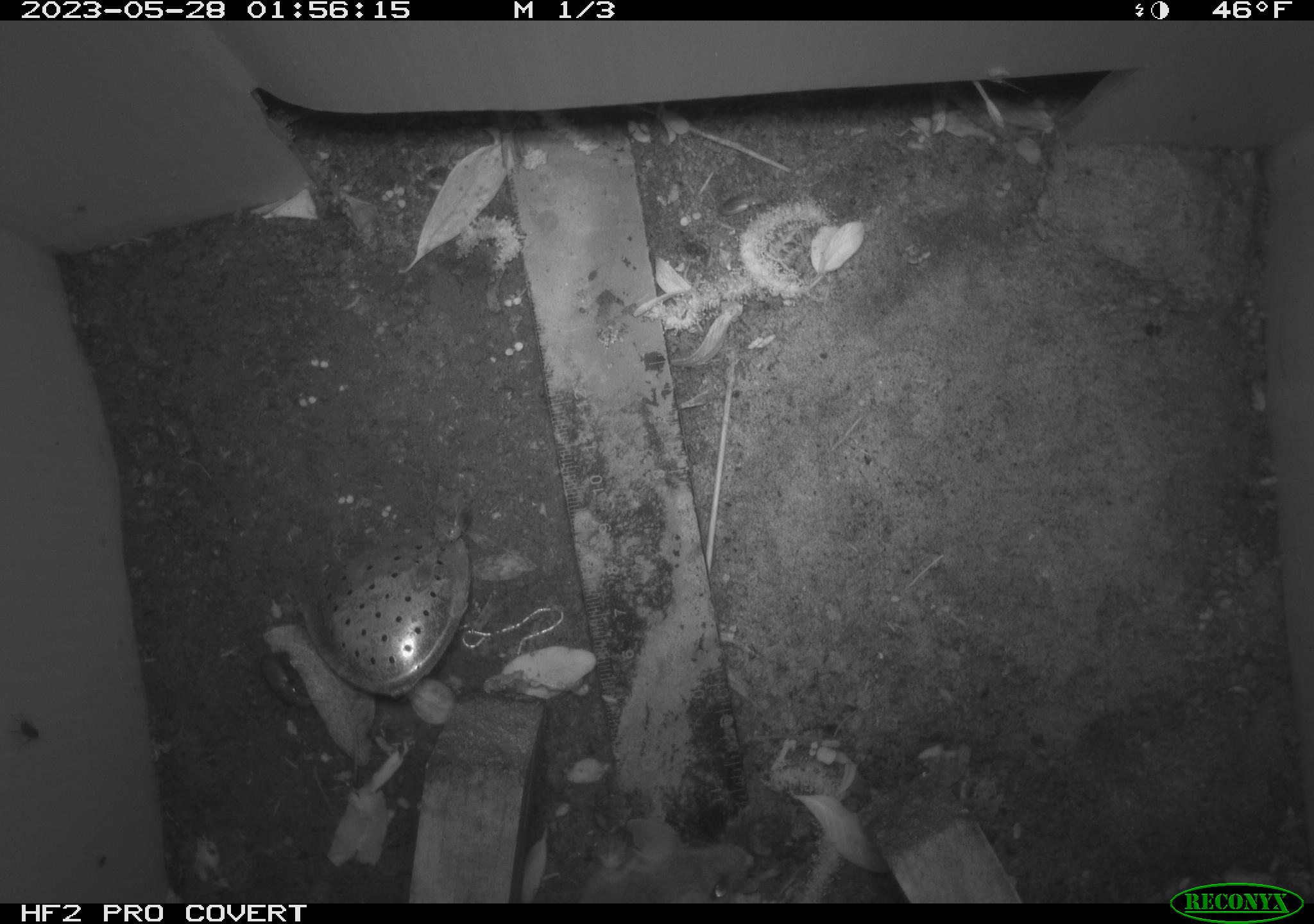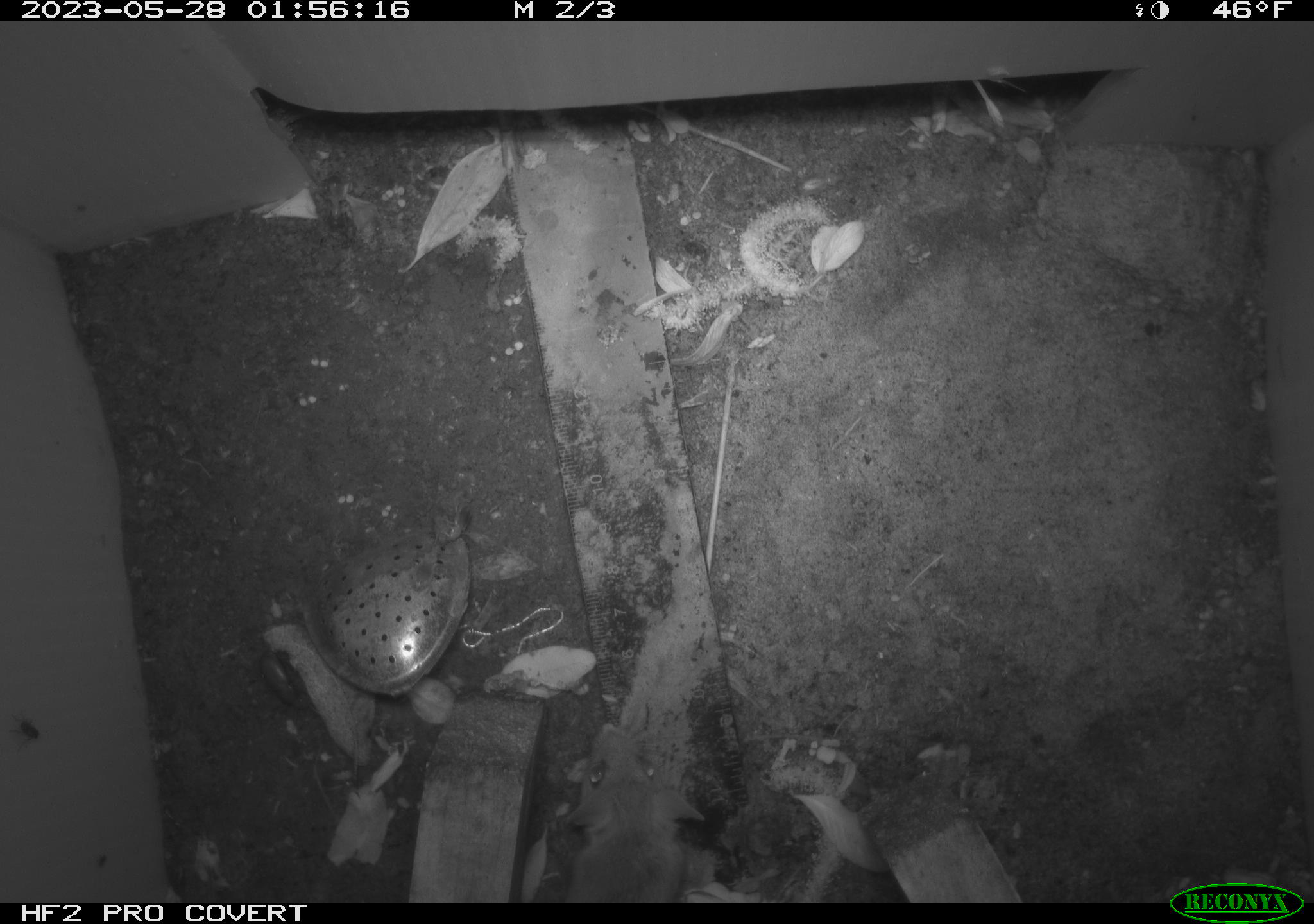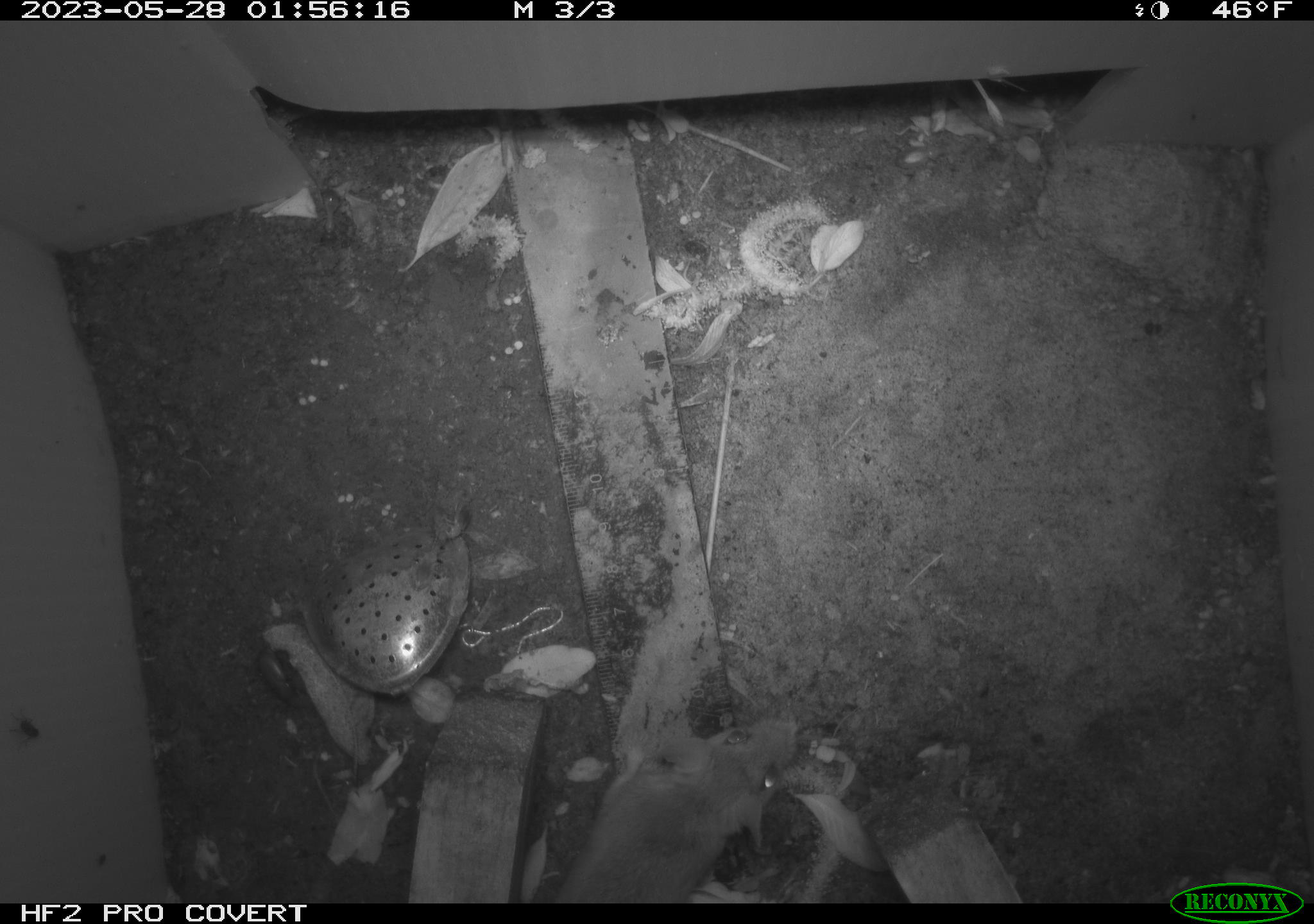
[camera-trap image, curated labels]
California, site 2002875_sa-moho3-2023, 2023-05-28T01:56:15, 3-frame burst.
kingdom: Animalia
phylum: Chordata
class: Mammalia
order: Rodentia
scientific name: Rodentia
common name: mouse species